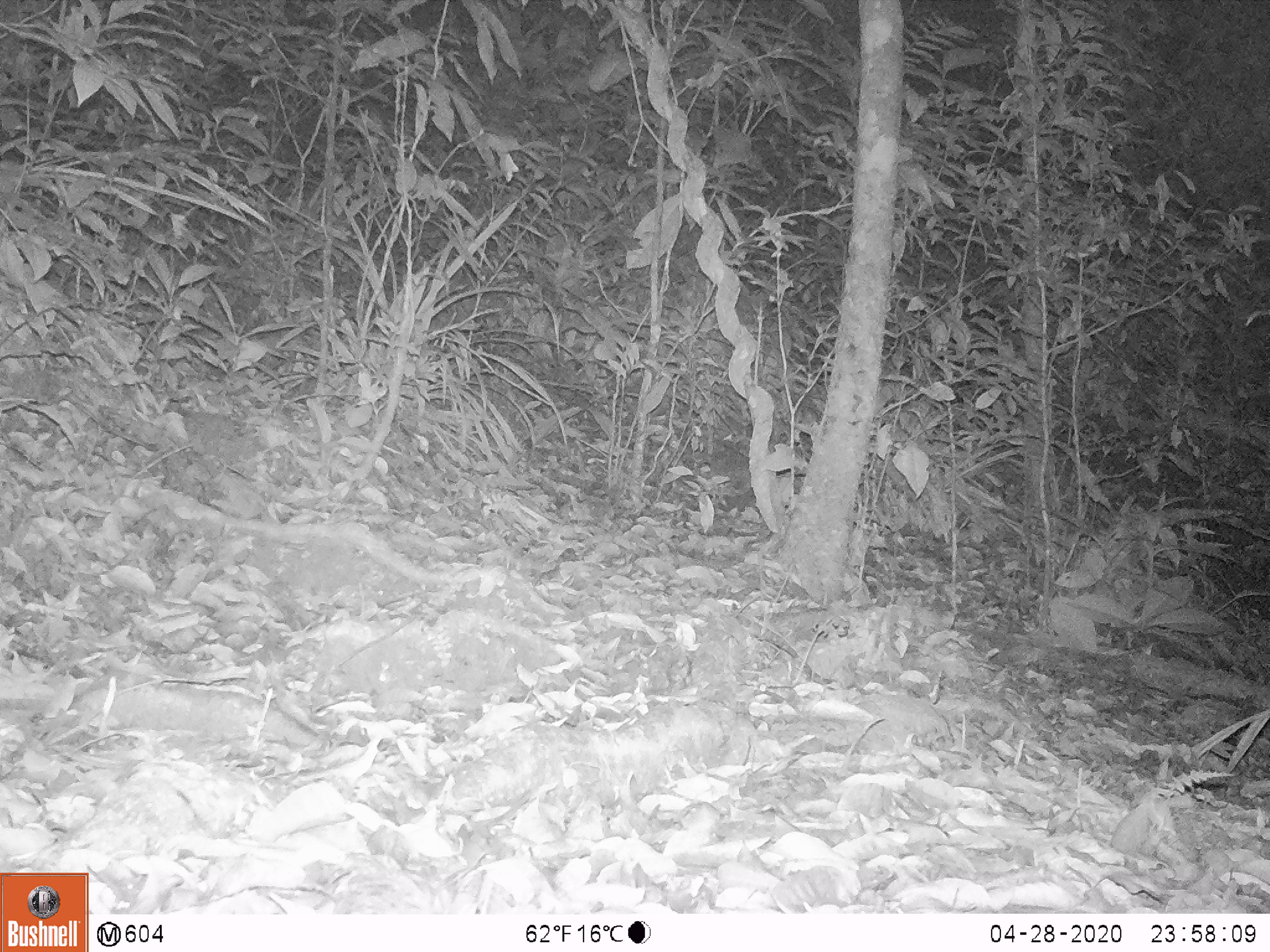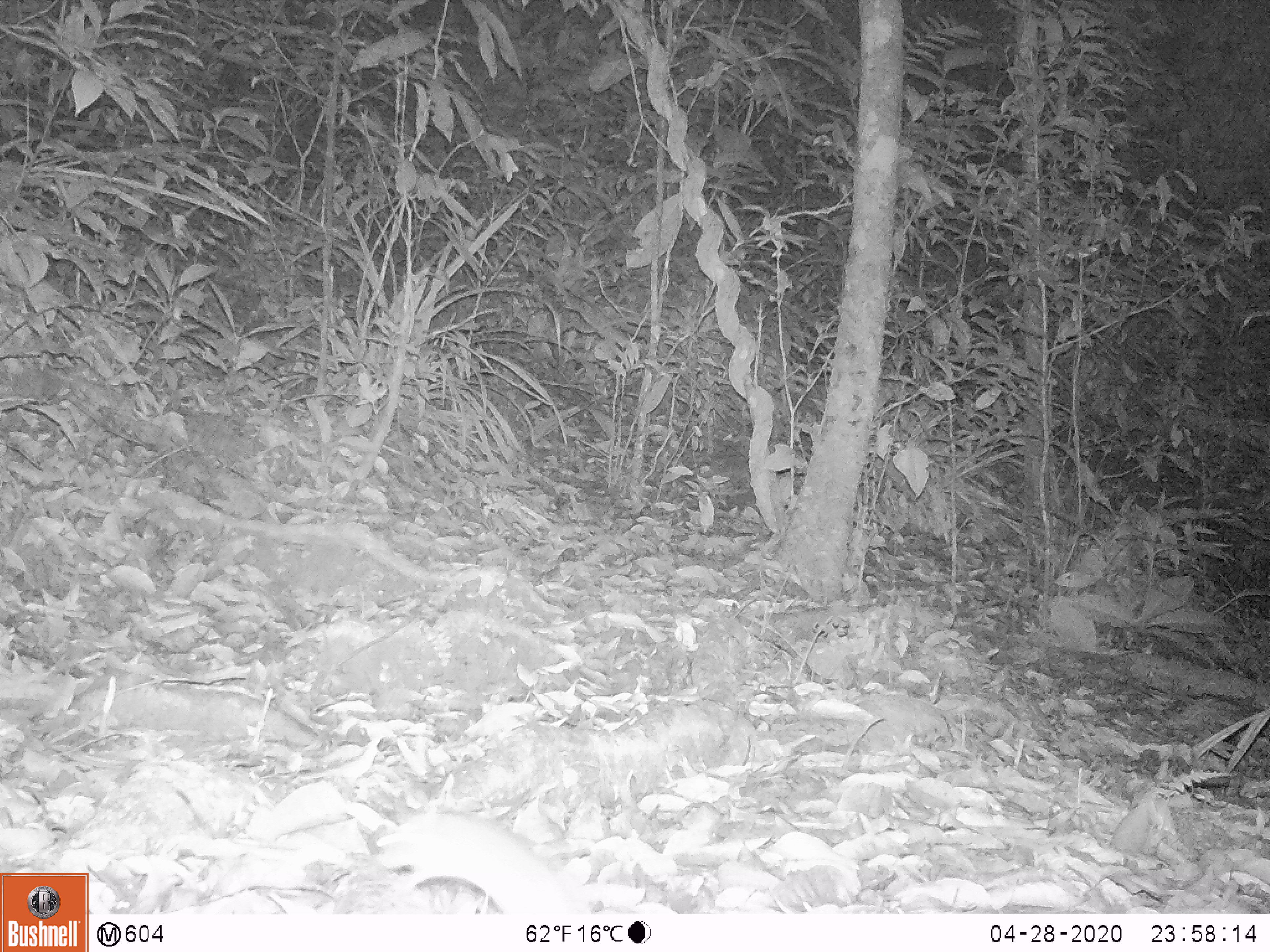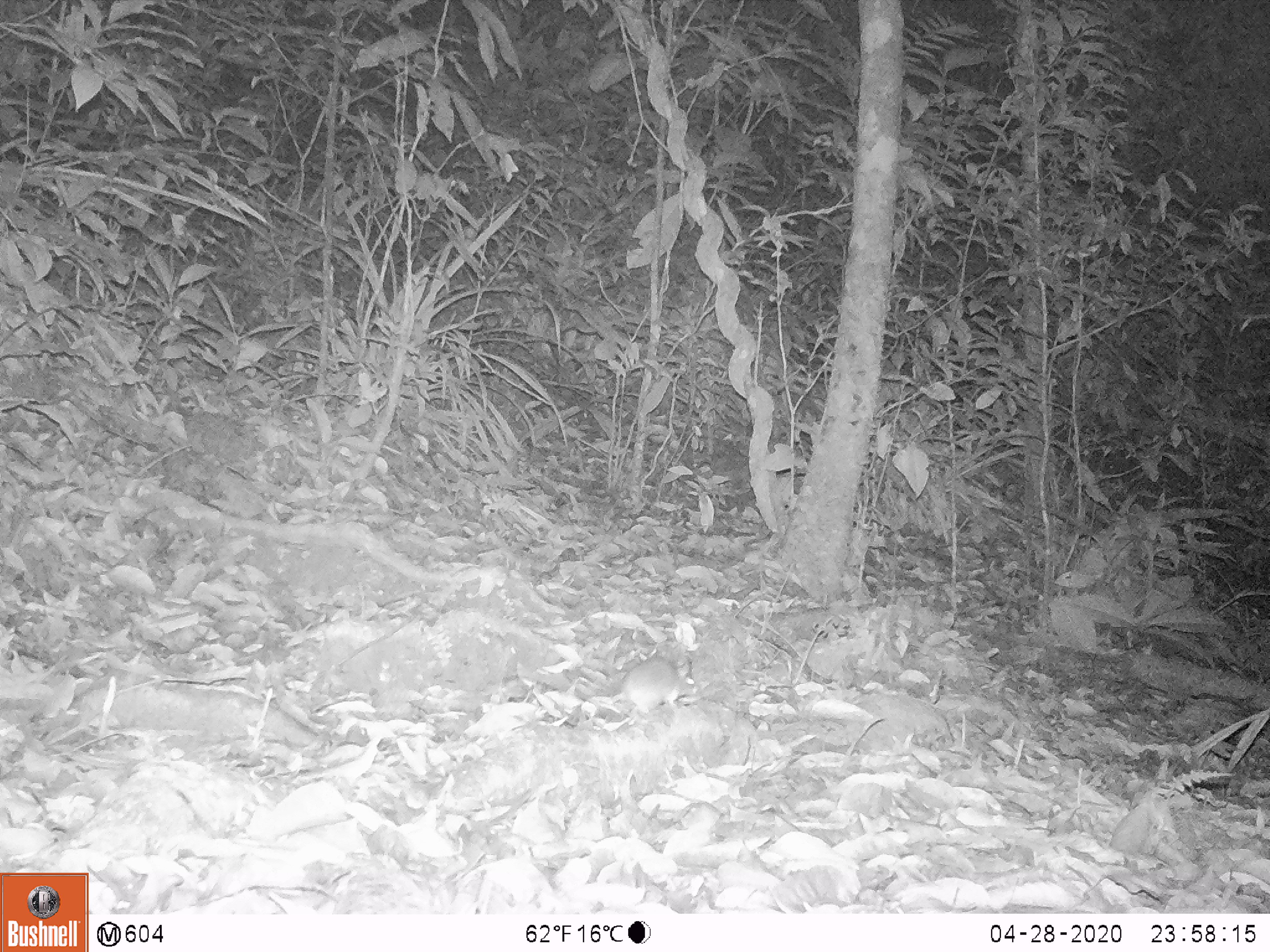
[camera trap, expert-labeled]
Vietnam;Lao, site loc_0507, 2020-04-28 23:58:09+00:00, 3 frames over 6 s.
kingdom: Animalia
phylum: Chordata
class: Mammalia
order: Rodentia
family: Muridae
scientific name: Muridae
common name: old-world mice and rats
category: unidentified murid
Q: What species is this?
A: Unidentified murid (old-world mice and rats) (Muridae).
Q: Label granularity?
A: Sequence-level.